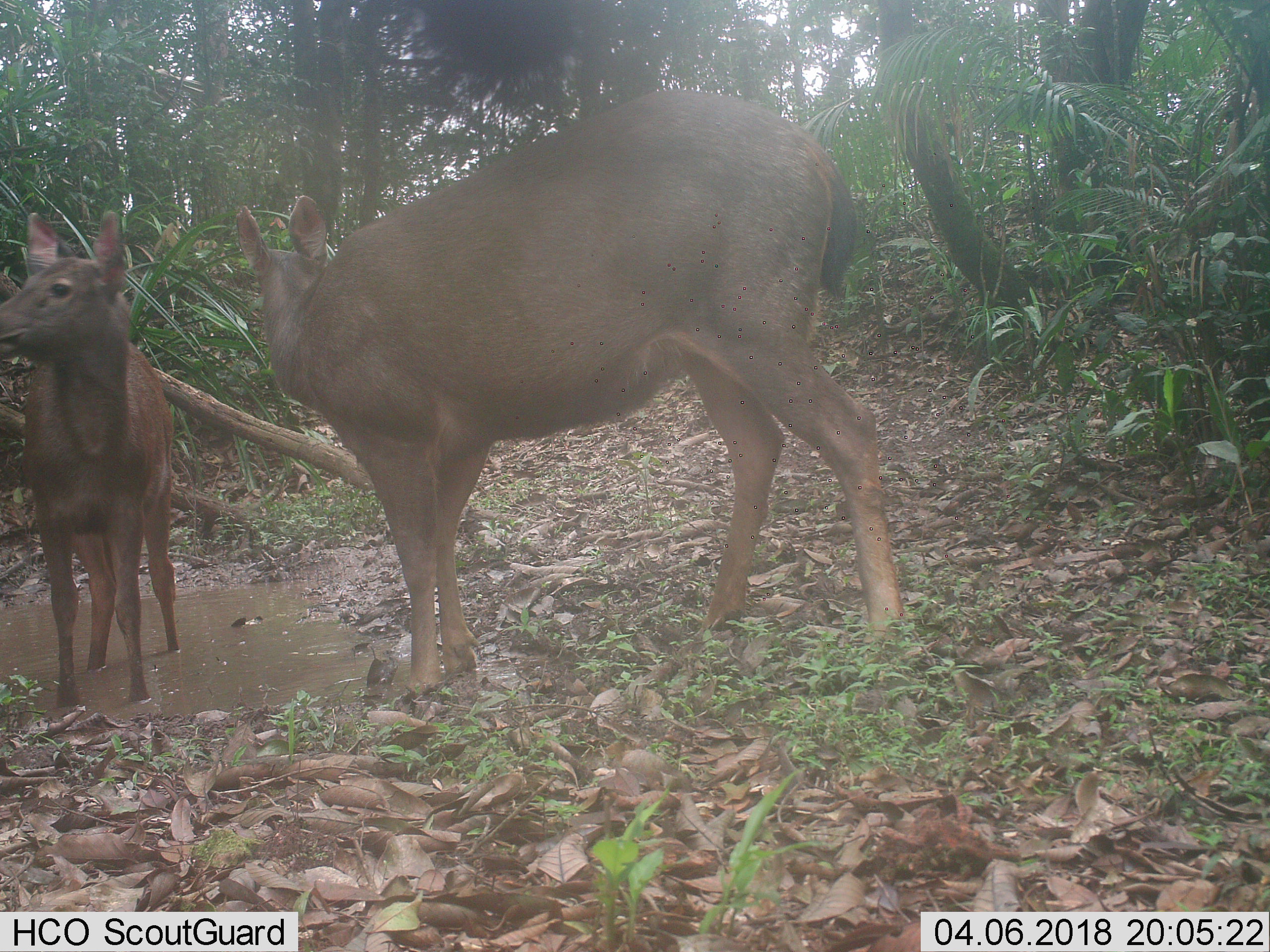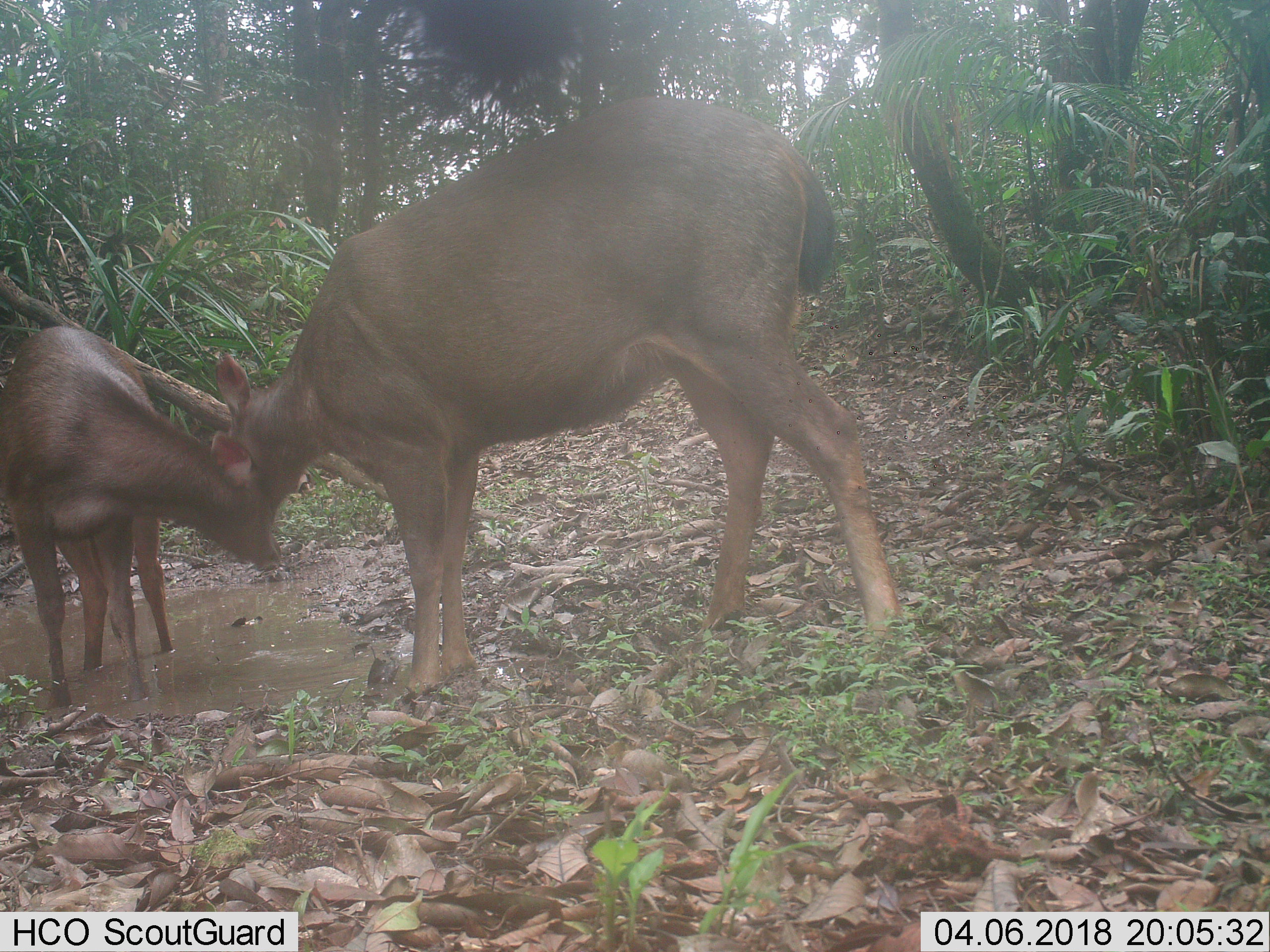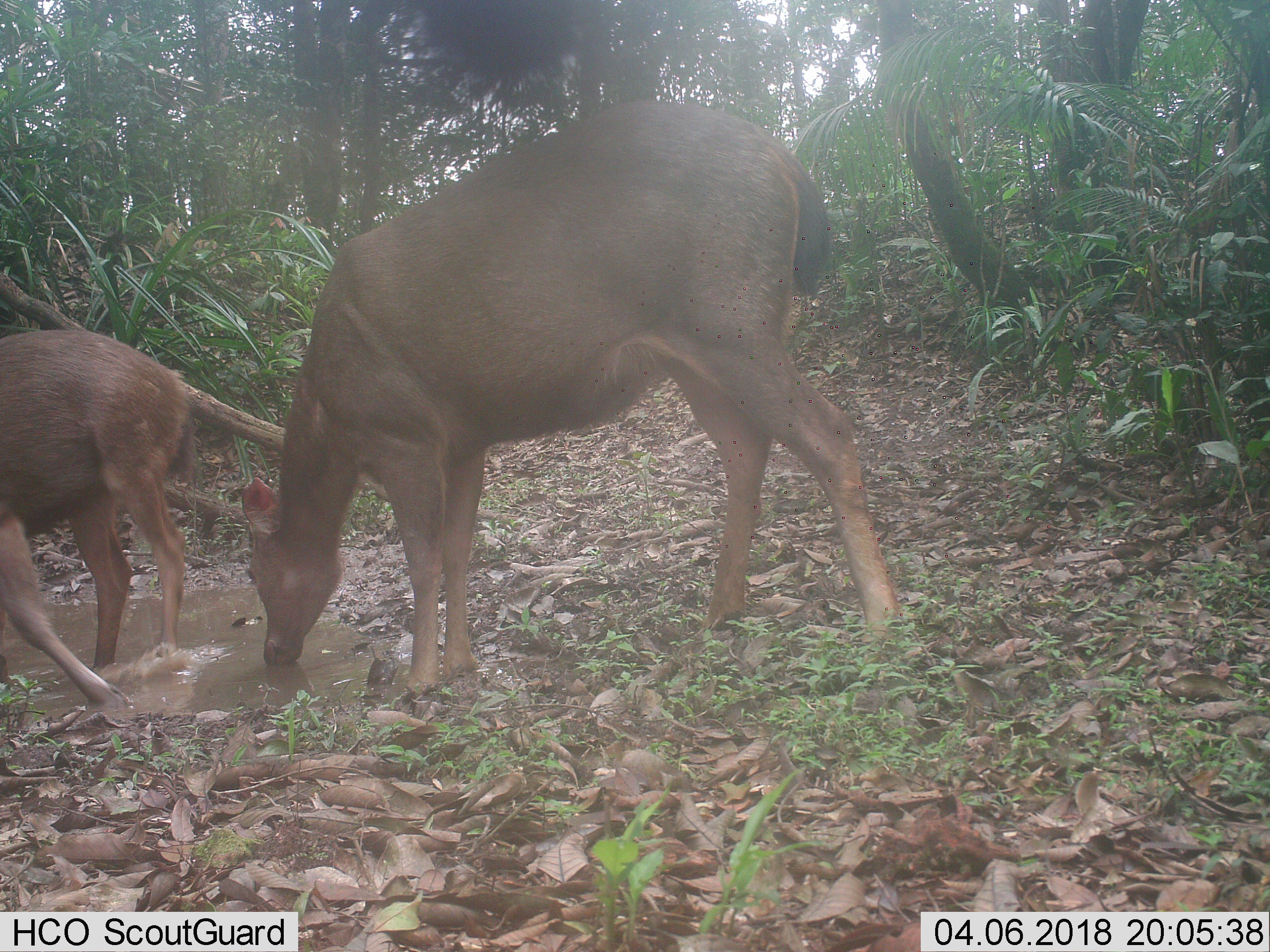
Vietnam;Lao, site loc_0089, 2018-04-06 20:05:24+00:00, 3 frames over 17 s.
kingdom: Animalia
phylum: Chordata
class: Mammalia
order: Artiodactyla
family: Cervidae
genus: Rusa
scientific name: Rusa unicolor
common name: sambar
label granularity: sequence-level